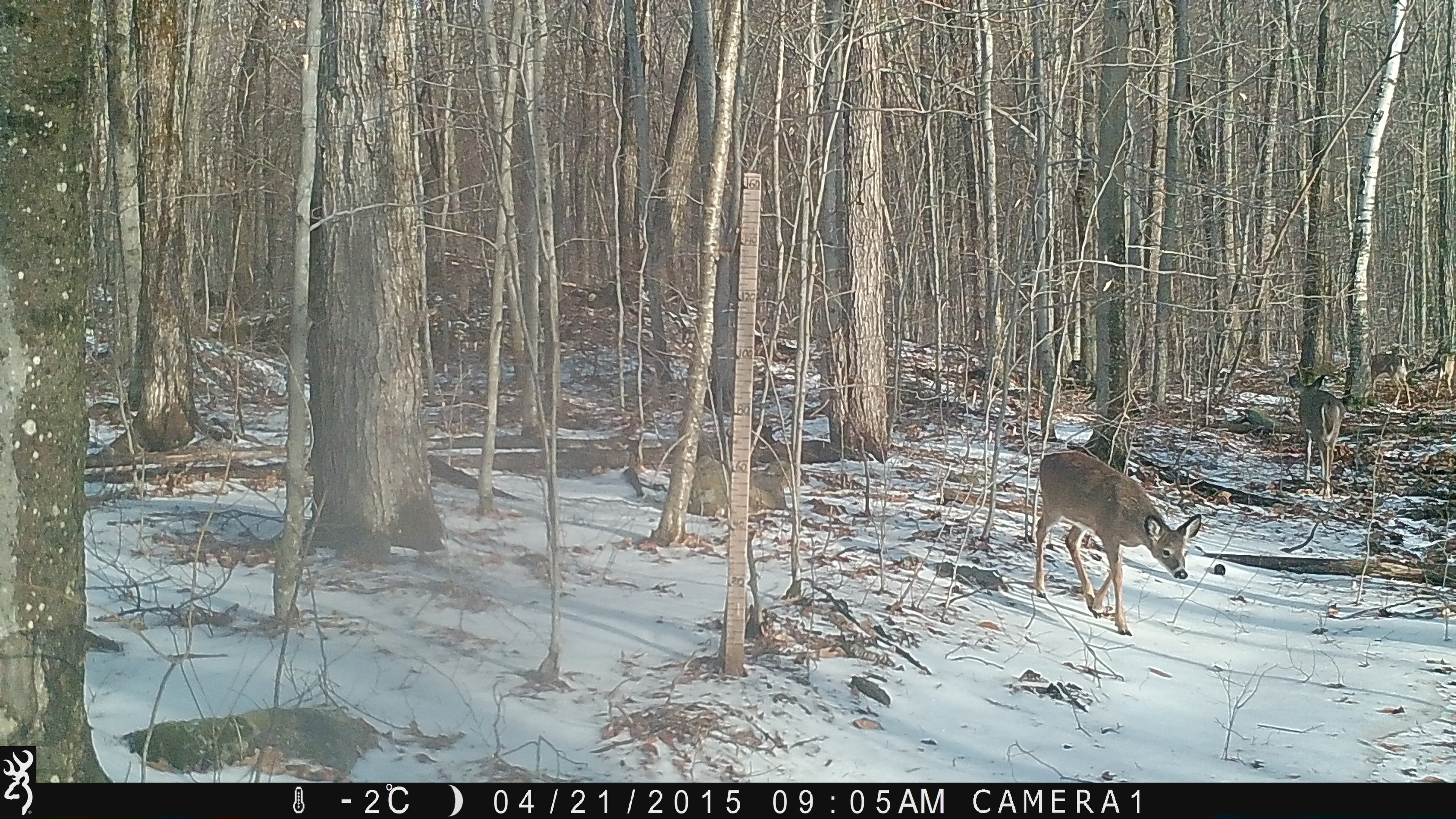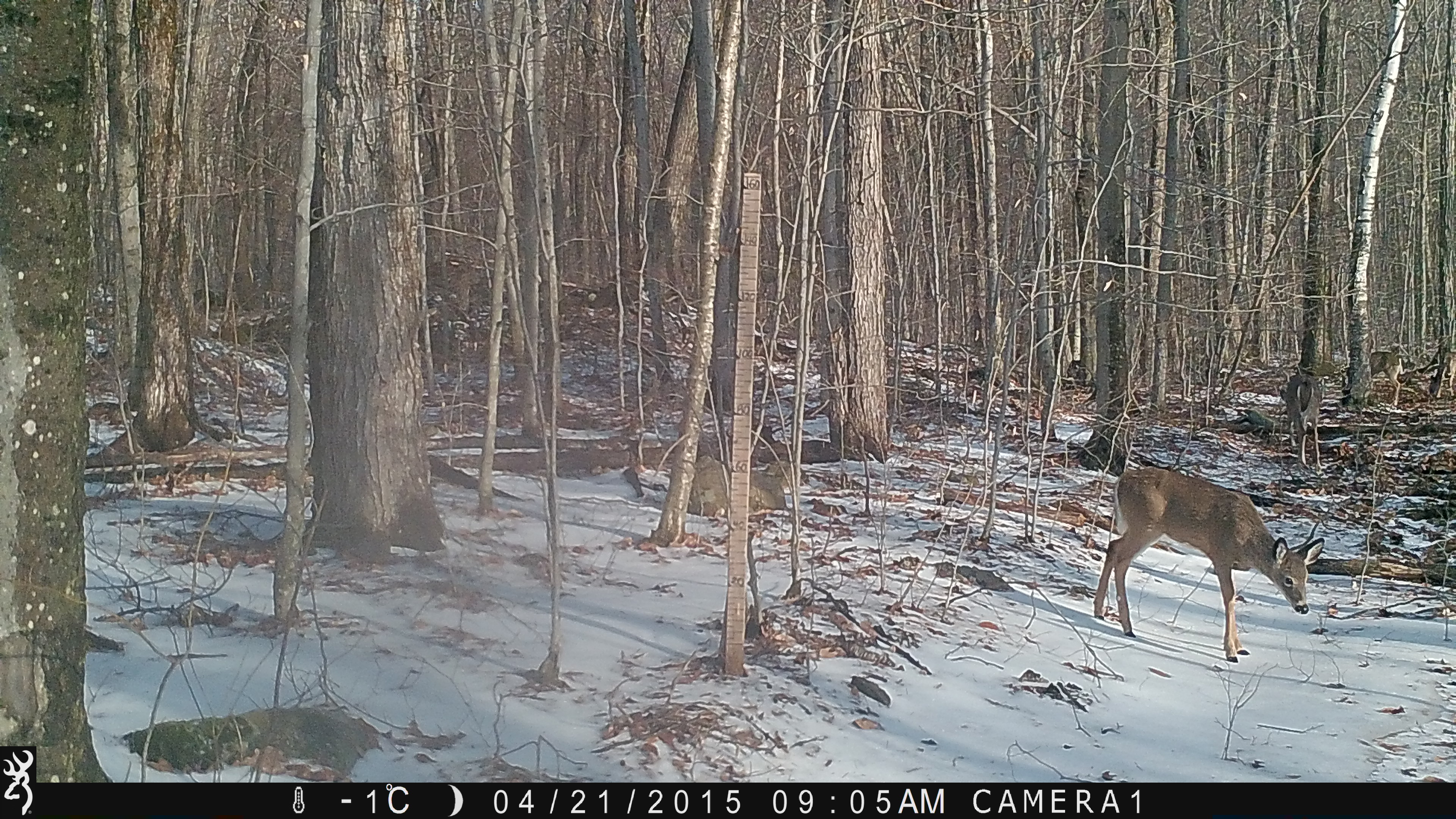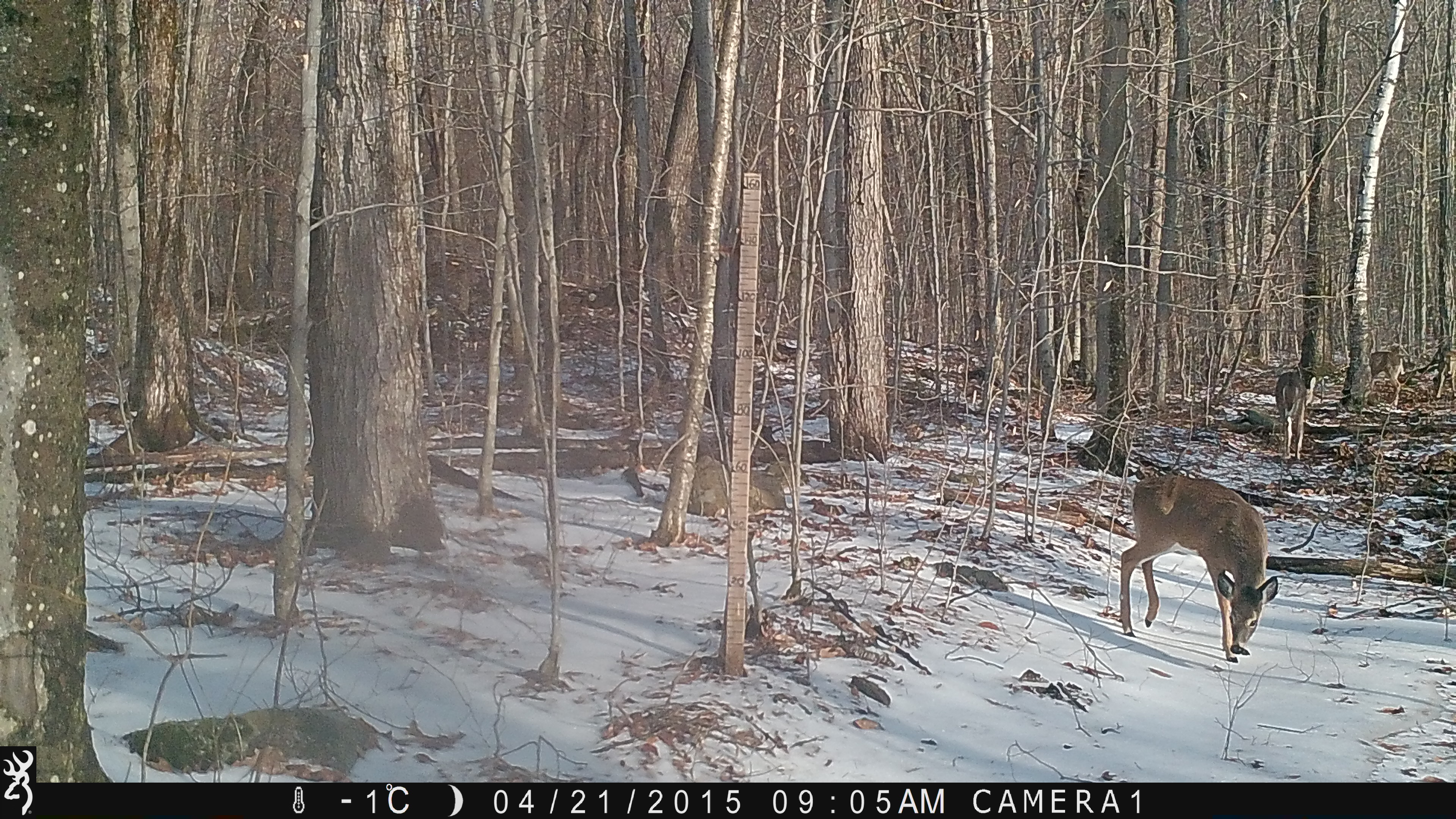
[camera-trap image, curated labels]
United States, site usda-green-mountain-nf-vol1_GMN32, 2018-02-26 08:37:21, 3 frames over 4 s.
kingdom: Animalia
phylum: Chordata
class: Mammalia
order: Artiodactyla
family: Cervidae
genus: Odocoileus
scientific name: Odocoileus virginianus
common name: white-tailed deer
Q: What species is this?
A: White-tailed deer (Odocoileus virginianus).